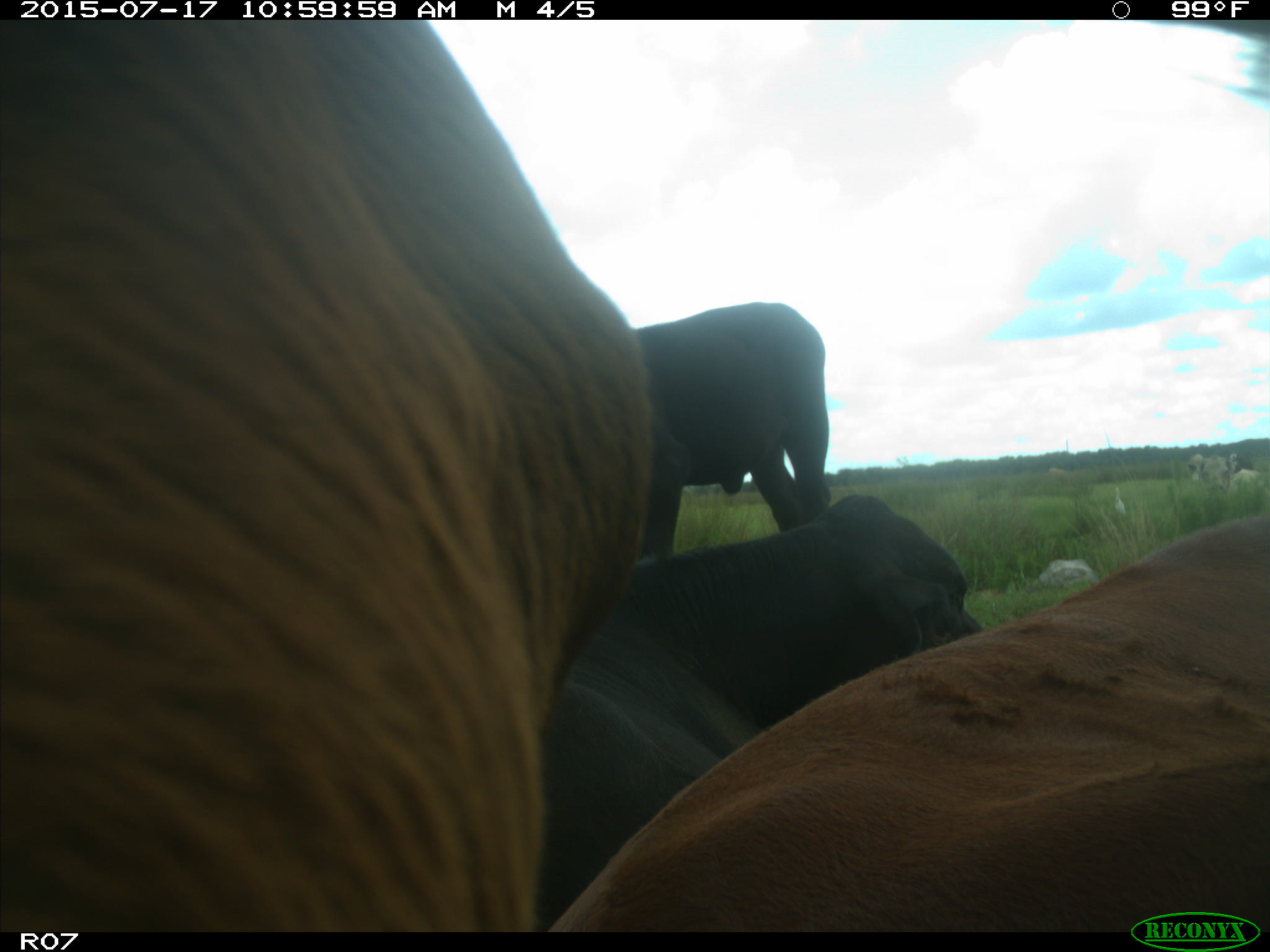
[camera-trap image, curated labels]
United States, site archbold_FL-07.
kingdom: Animalia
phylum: Chordata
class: Mammalia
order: Artiodactyla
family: Bovidae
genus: Bos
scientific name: Bos taurus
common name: domestic cow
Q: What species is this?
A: Bos taurus (domestic cow).